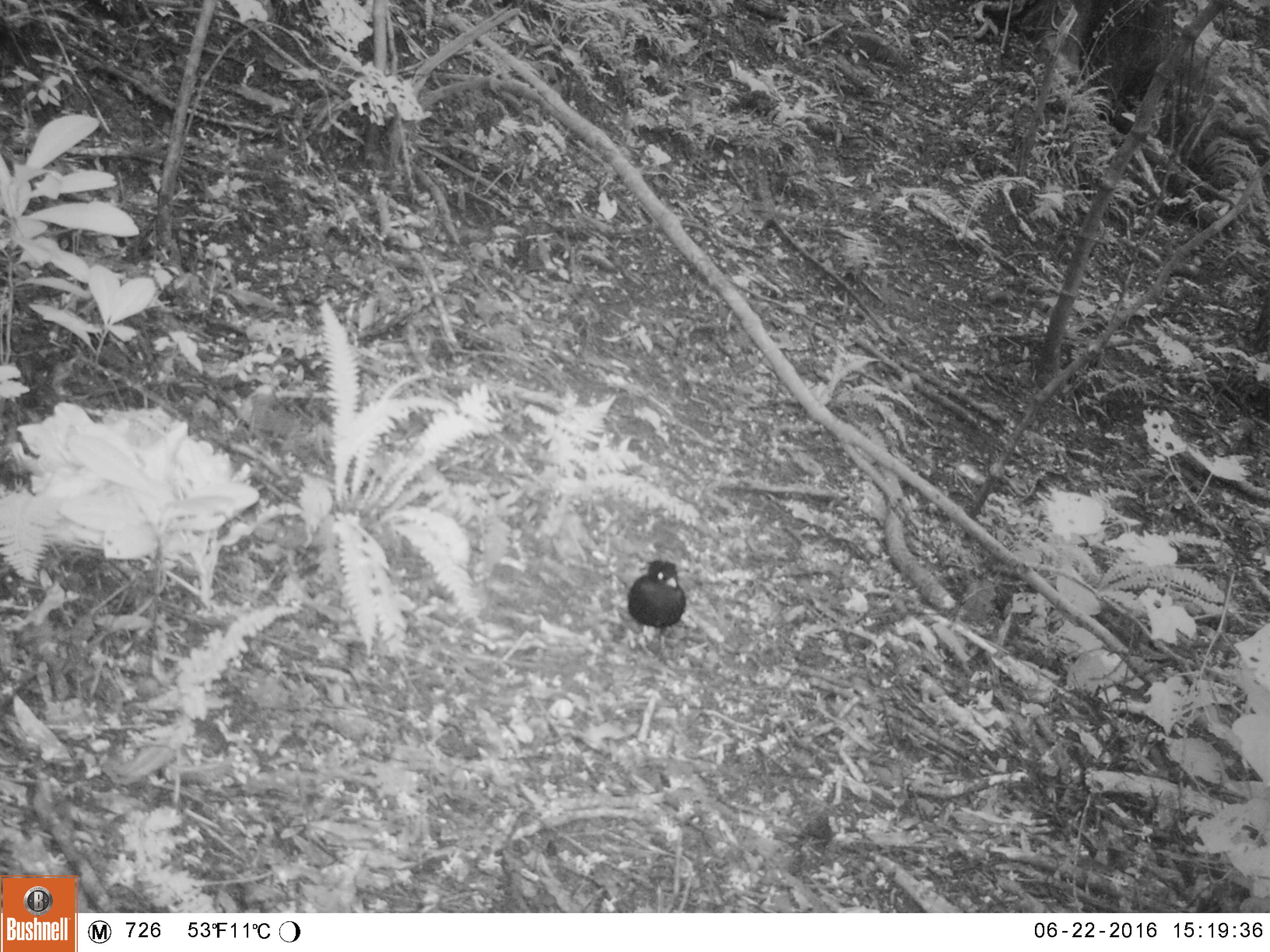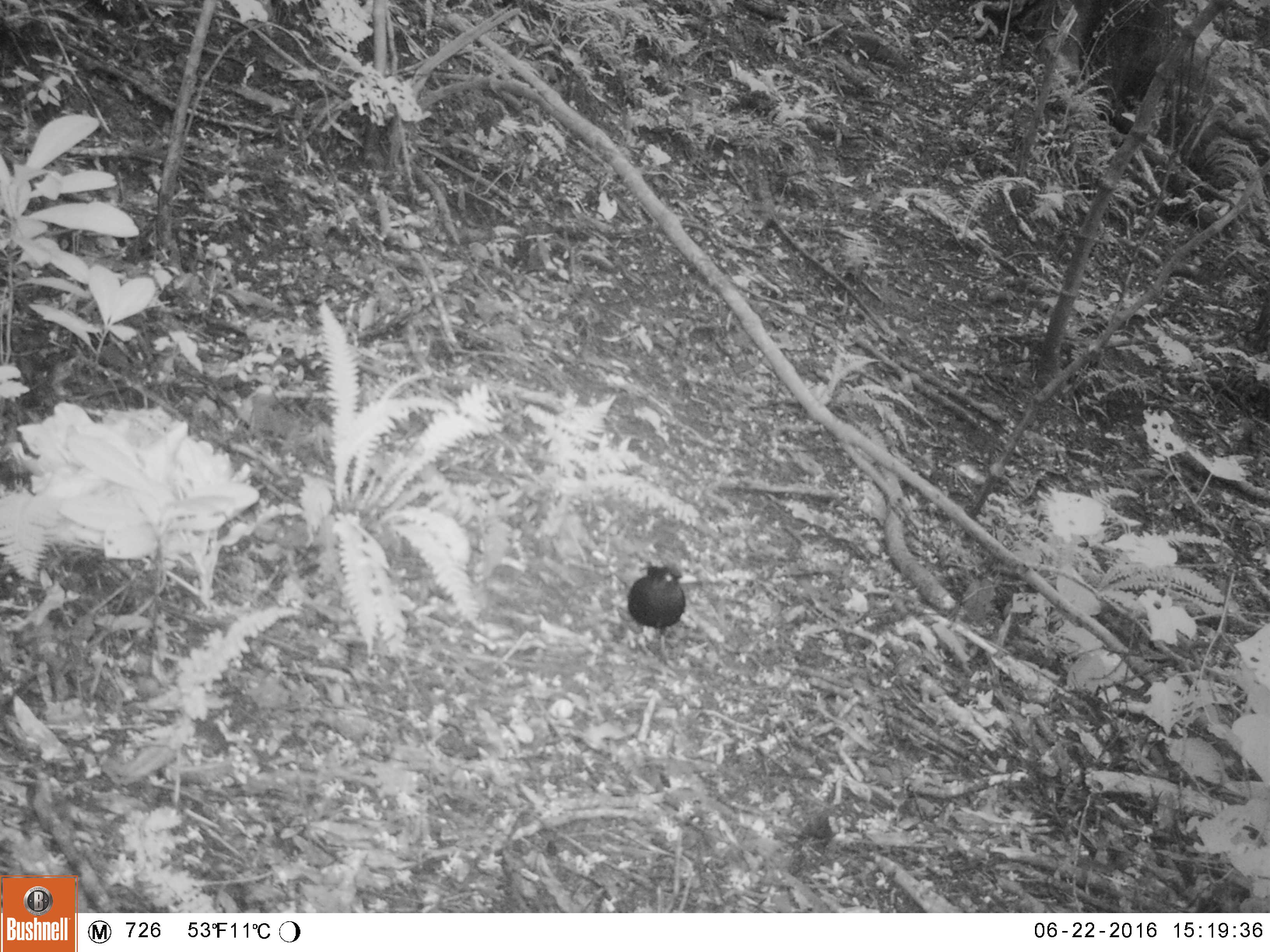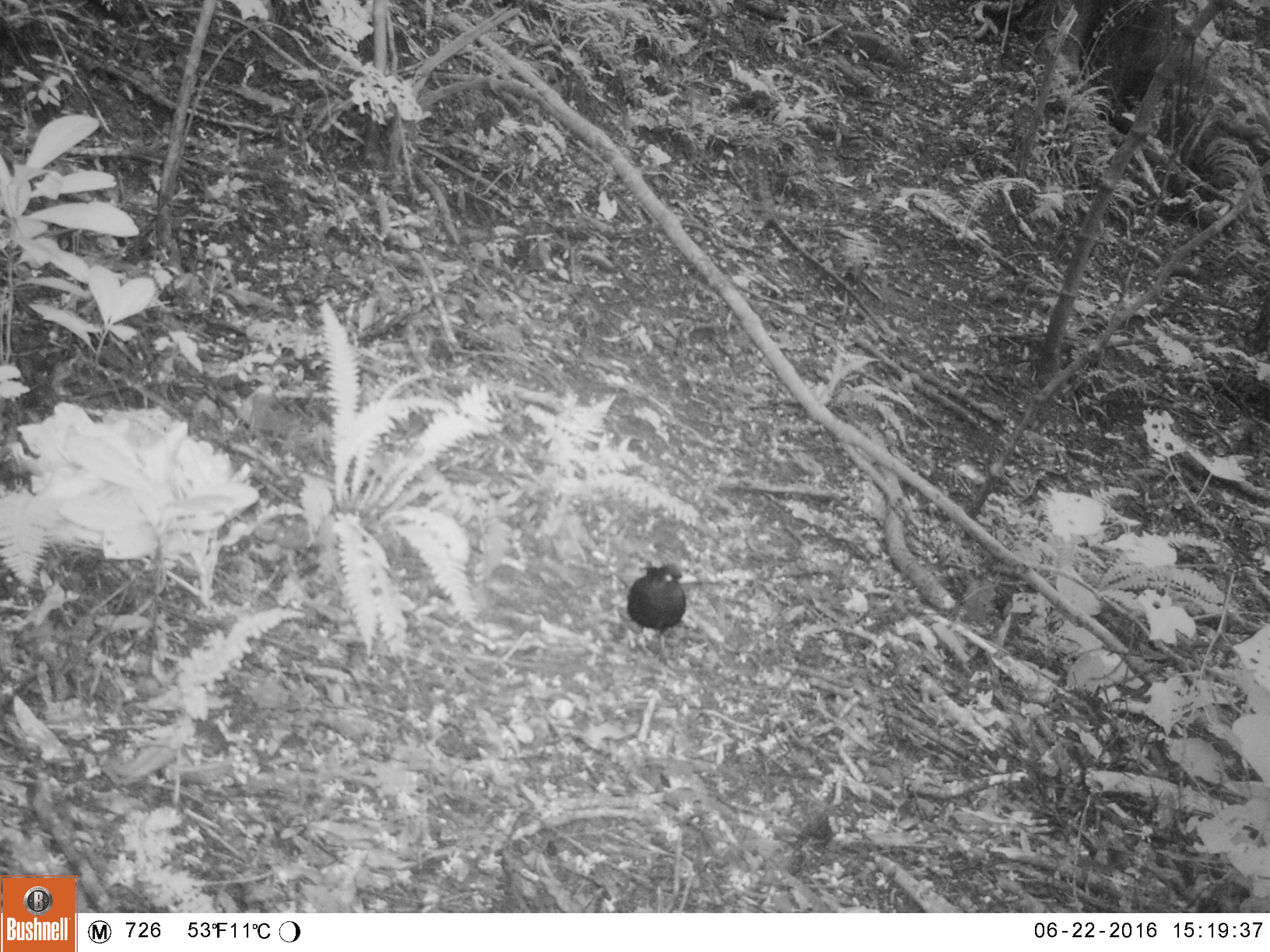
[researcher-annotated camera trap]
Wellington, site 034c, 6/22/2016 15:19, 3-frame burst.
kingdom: Animalia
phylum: Chordata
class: Aves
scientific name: Aves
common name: bird